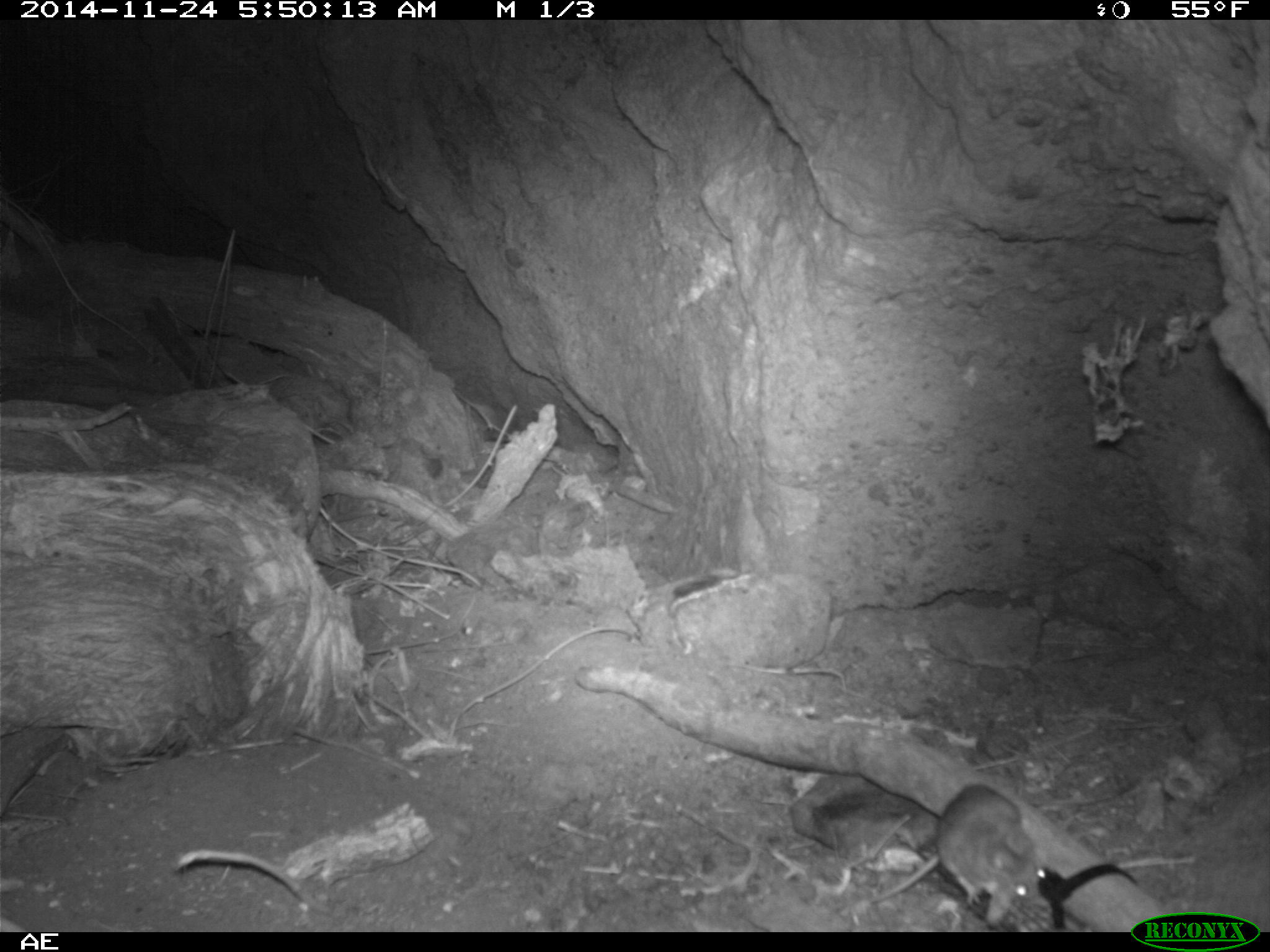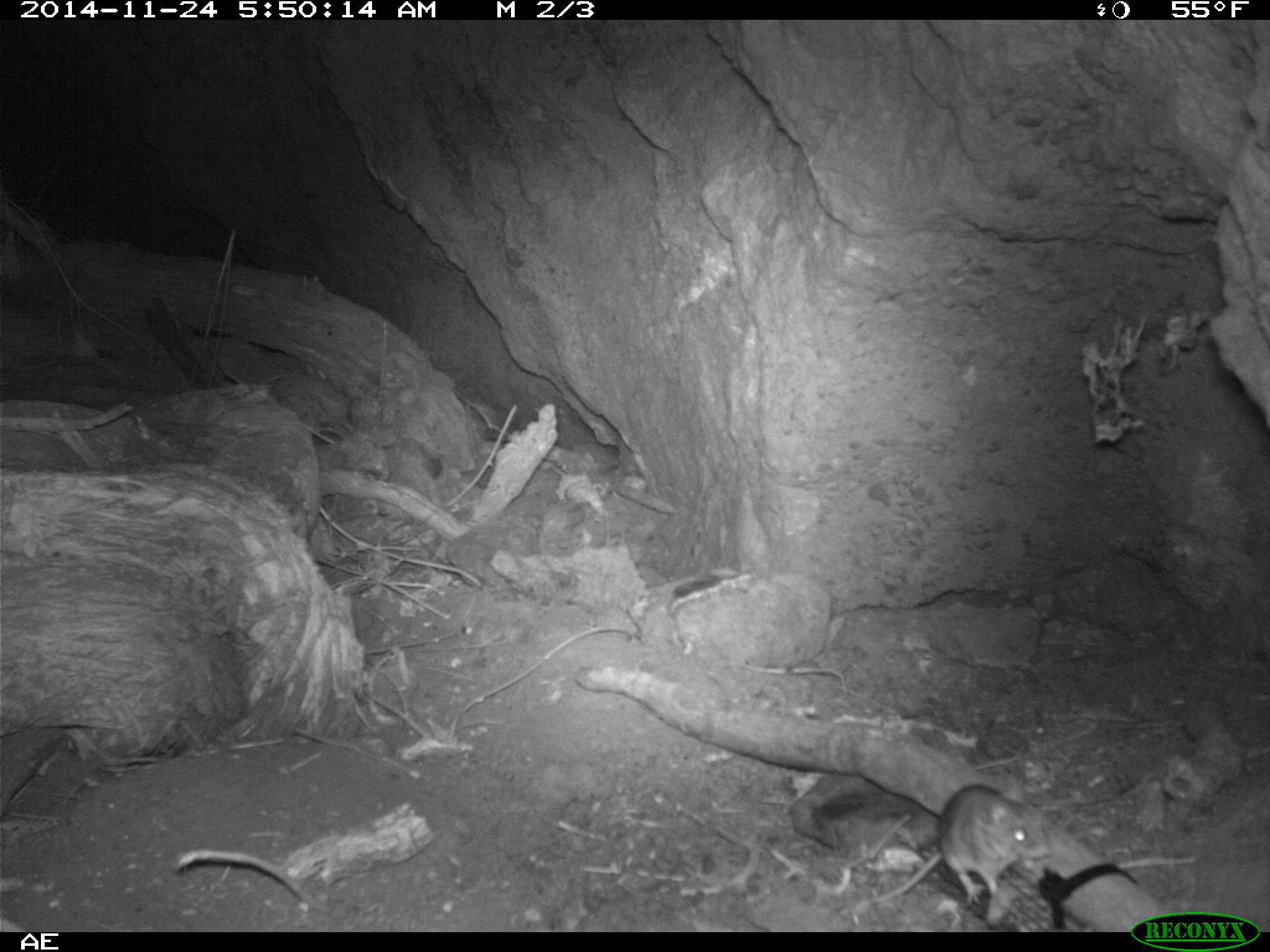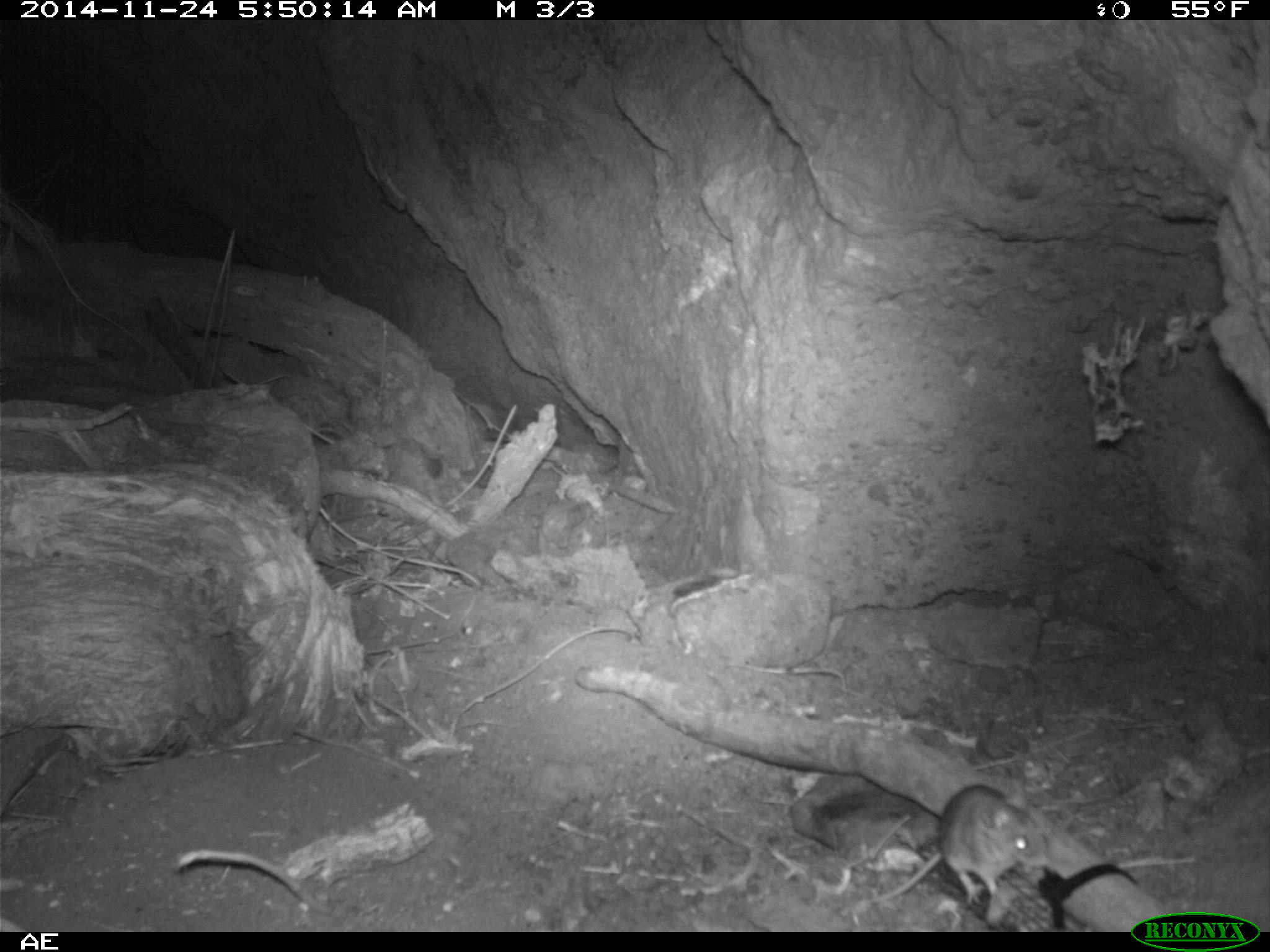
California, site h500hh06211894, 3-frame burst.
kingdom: Animalia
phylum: Chordata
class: Mammalia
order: Rodentia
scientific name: Rodentia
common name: rodent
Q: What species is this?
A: Rodent (Rodentia).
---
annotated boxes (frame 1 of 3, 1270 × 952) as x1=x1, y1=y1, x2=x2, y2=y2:
rodent: x1=867, y1=783, x2=1050, y2=907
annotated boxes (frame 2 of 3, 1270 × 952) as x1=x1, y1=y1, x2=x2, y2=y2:
rodent: x1=852, y1=783, x2=1050, y2=907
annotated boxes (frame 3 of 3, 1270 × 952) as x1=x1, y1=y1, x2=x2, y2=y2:
rodent: x1=852, y1=783, x2=1050, y2=907